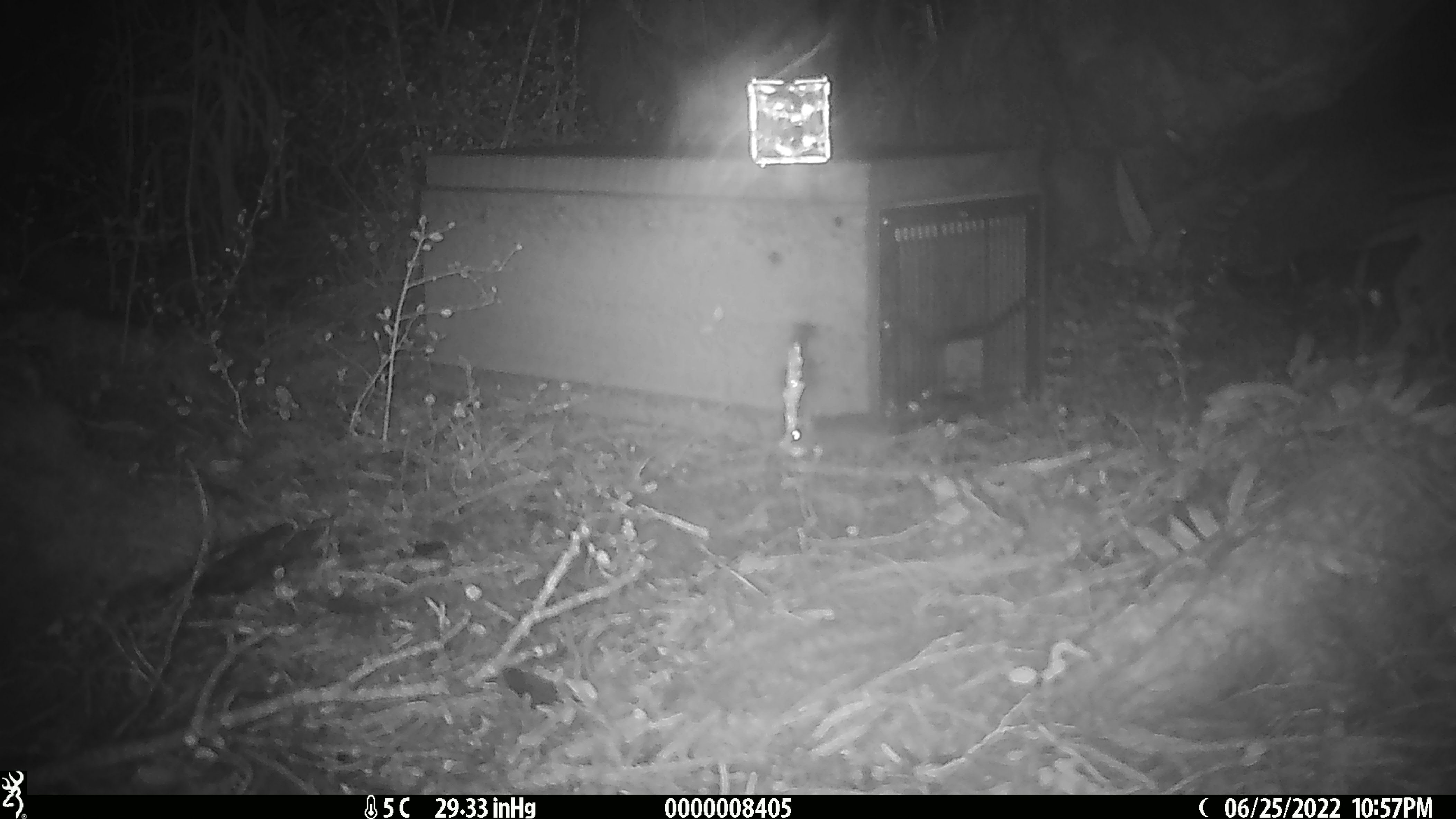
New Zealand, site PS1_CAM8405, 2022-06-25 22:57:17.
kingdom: Animalia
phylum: Chordata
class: Mammalia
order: Rodentia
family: Muridae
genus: Mus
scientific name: Mus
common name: mouse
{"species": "mouse (Mus)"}